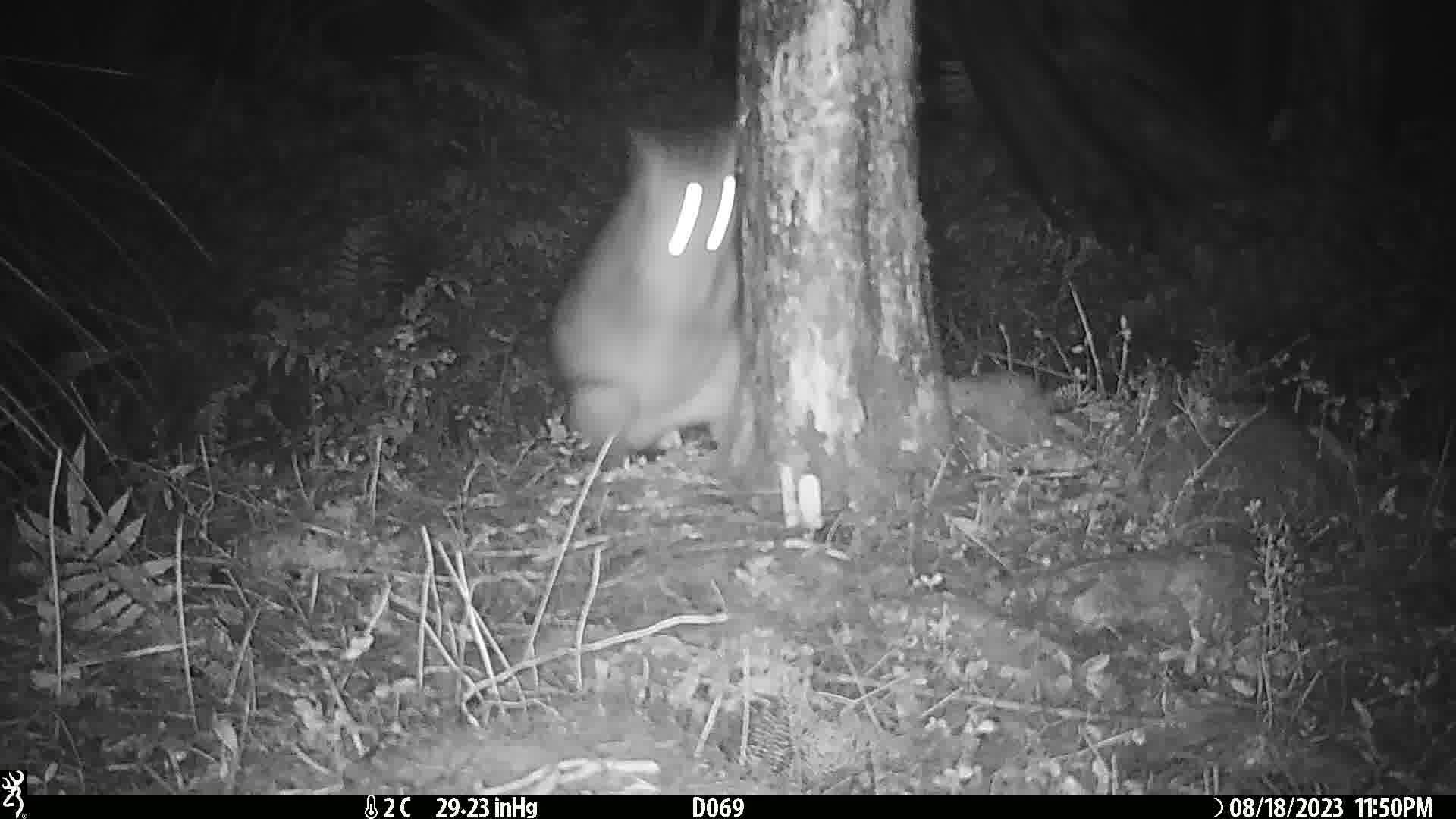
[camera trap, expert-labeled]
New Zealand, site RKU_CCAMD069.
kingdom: Animalia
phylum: Chordata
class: Mammalia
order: Diprotodontia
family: Phalangeridae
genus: Trichosurus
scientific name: Trichosurus vulpecula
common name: common brushtail possum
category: possum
Possum (common brushtail possum) (Trichosurus vulpecula).